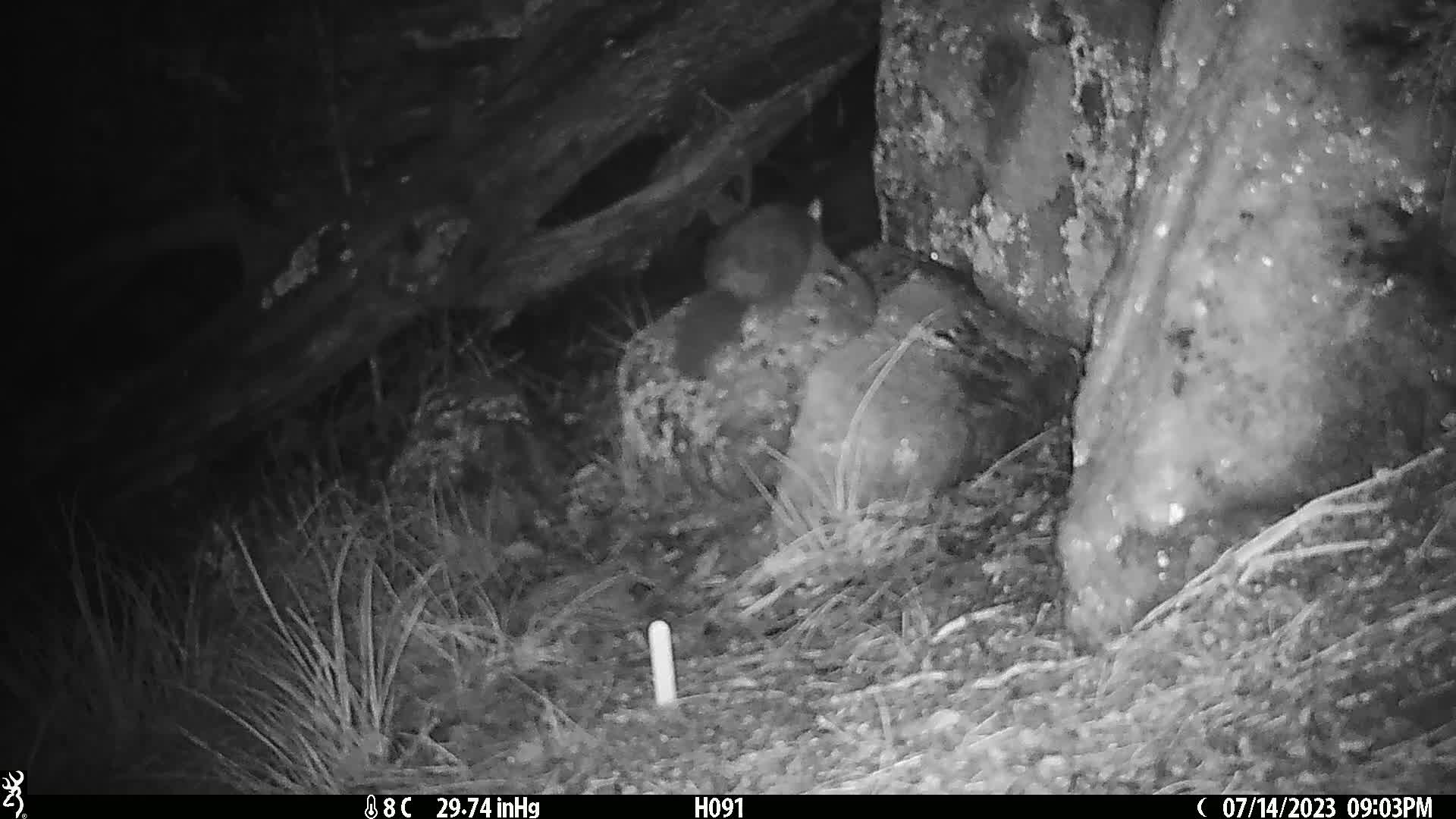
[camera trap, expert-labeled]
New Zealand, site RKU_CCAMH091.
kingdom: Animalia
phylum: Chordata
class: Mammalia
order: Diprotodontia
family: Phalangeridae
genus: Trichosurus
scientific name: Trichosurus vulpecula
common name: common brushtail possum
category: possum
Possum (common brushtail possum) (Trichosurus vulpecula).